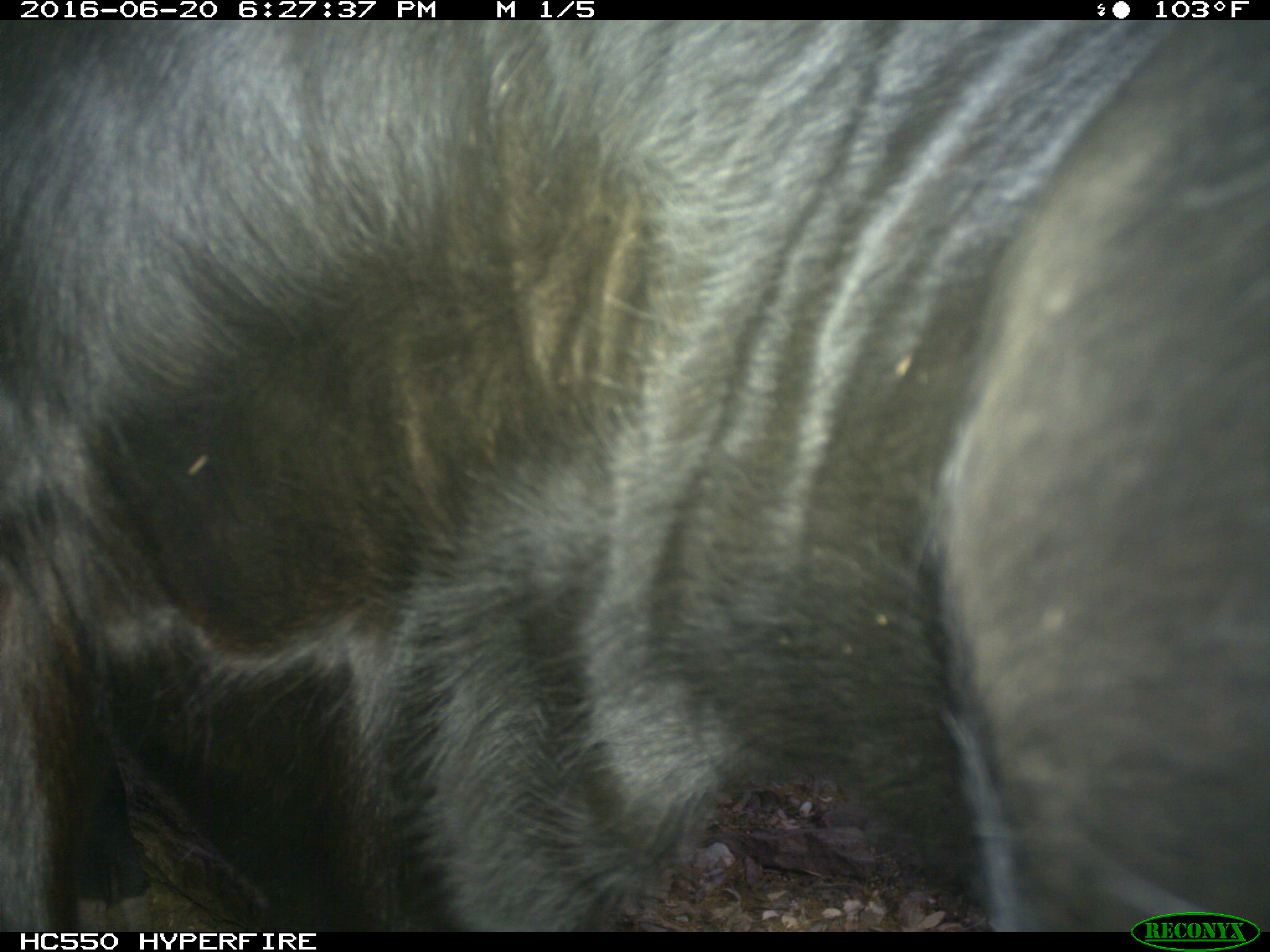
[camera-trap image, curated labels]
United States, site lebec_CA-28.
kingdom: Animalia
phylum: Chordata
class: Mammalia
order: Artiodactyla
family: Bovidae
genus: Bos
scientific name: Bos taurus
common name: domestic cow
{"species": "Bos taurus (domestic cow)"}